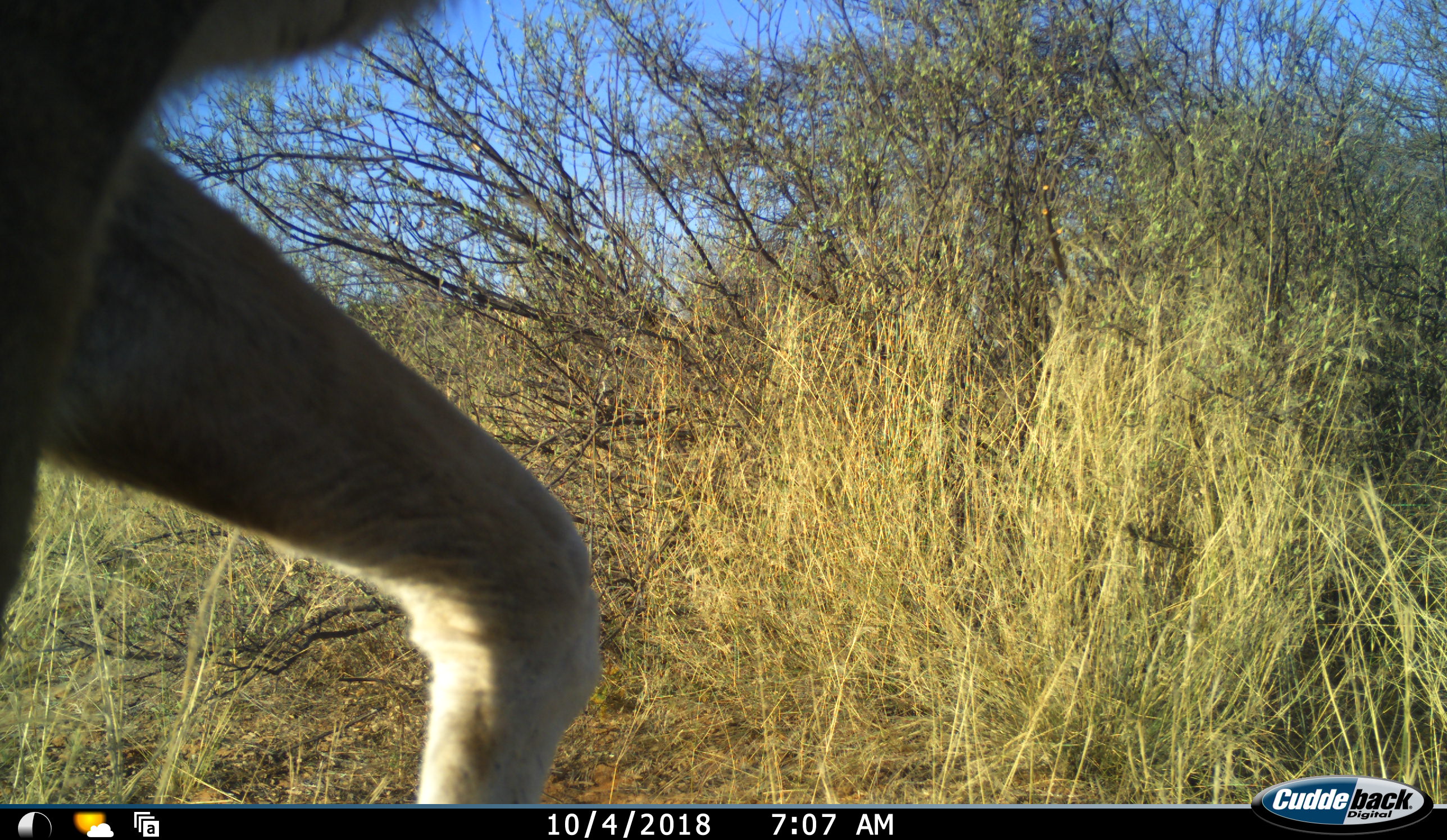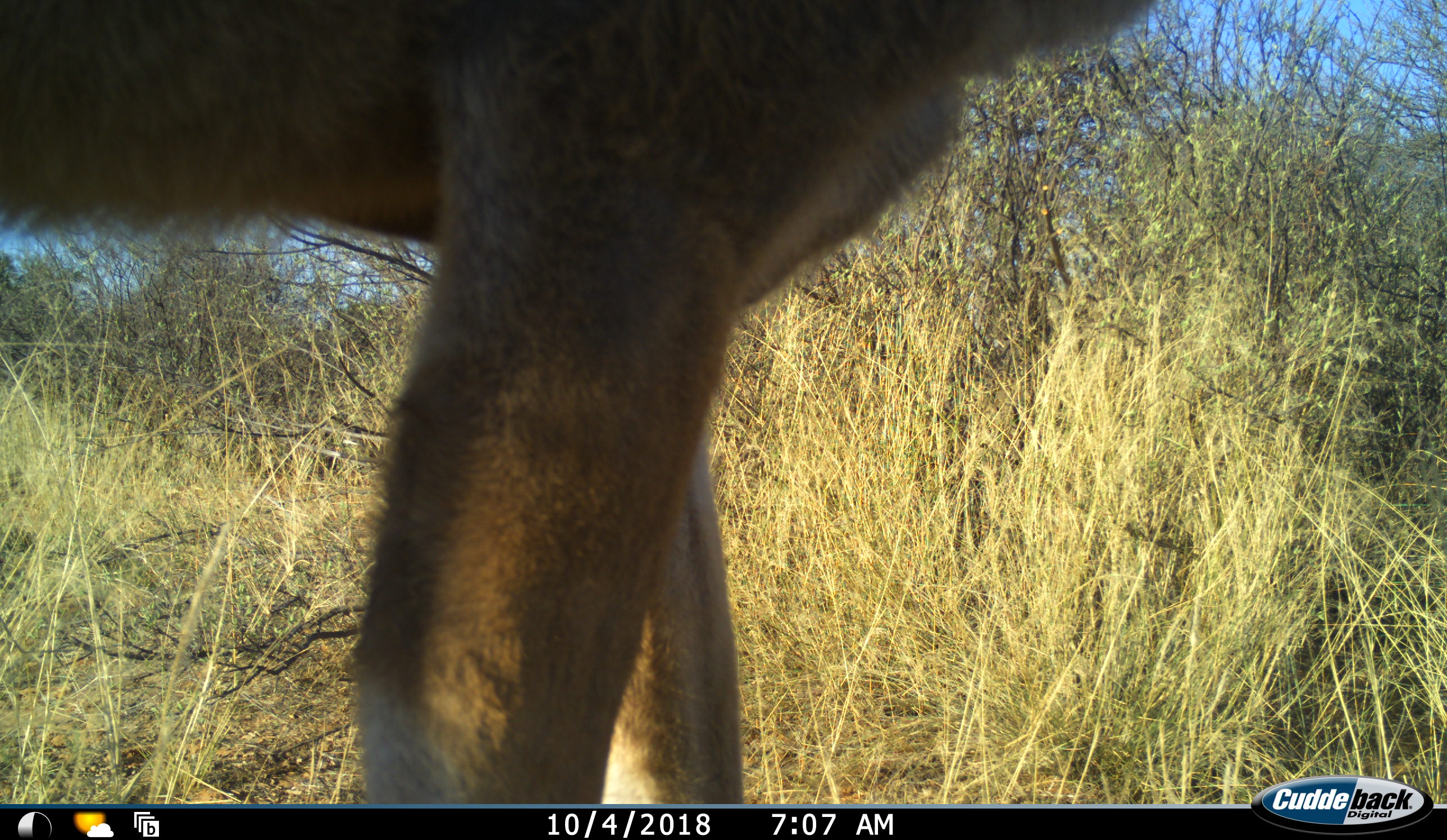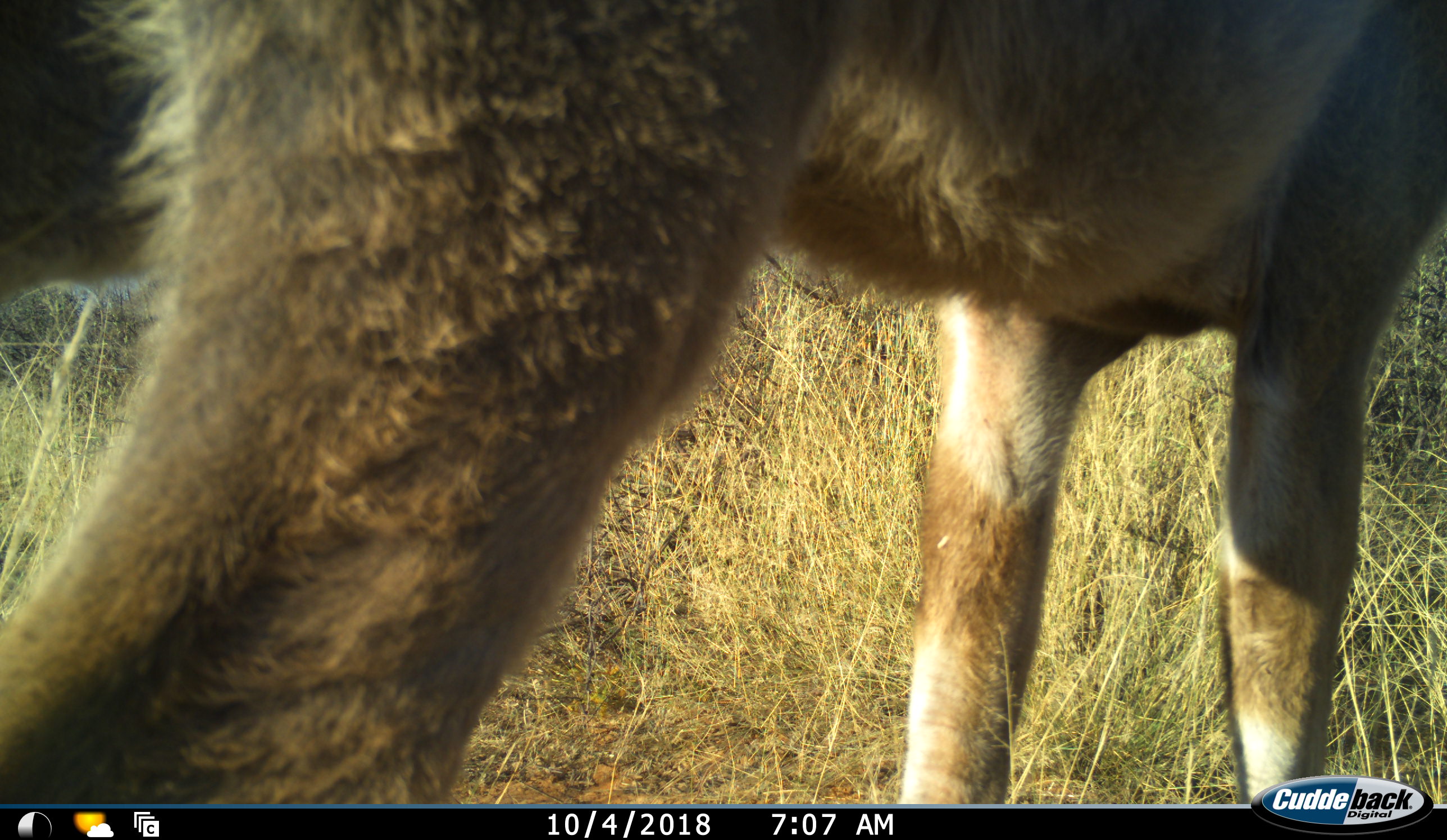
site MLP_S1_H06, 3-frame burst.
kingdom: Animalia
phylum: Chordata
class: Mammalia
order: Artiodactyla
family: Bovidae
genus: Tragelaphus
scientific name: Tragelaphus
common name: kudu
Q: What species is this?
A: Kudu (Tragelaphus).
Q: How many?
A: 1.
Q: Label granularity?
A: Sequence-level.